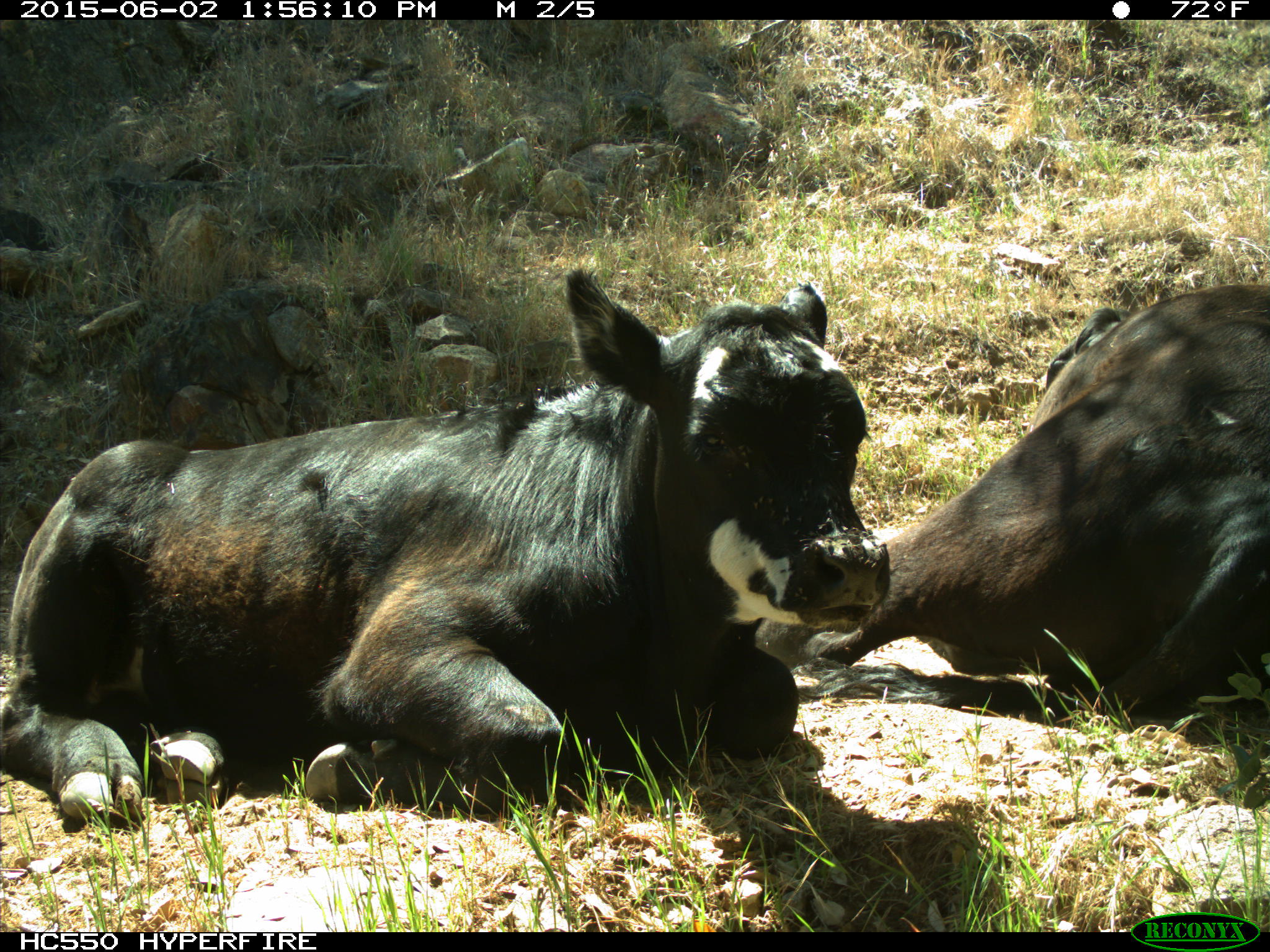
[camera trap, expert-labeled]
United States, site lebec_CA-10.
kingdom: Animalia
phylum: Chordata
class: Mammalia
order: Artiodactyla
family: Bovidae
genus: Bos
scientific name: Bos taurus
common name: domestic cow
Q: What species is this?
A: Bos taurus (domestic cow).